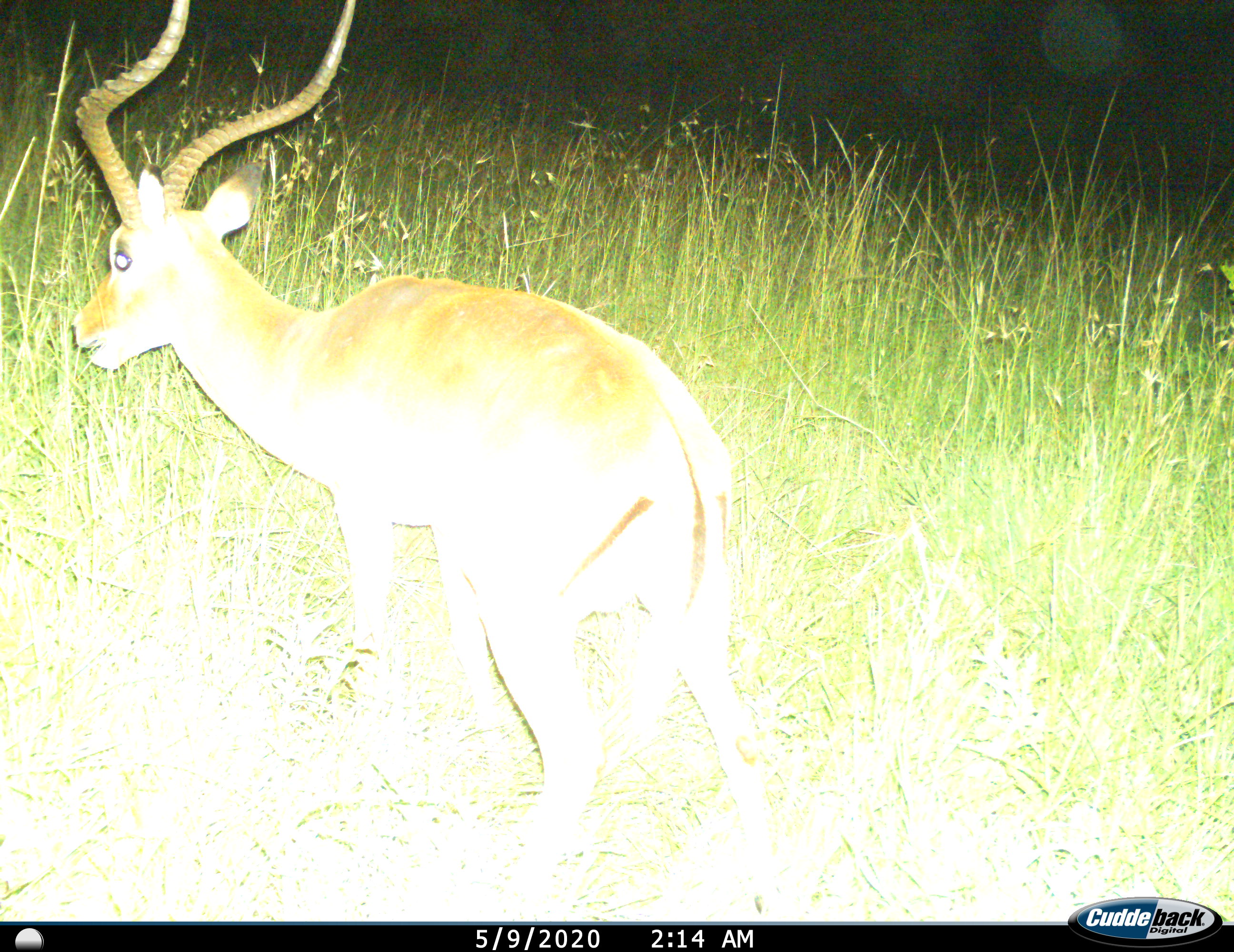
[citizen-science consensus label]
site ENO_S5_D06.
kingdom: Animalia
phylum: Chordata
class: Mammalia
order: Artiodactyla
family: Bovidae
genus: Aepyceros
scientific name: Aepyceros melampus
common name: impala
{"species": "impala (Aepyceros melampus)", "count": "1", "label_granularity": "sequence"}